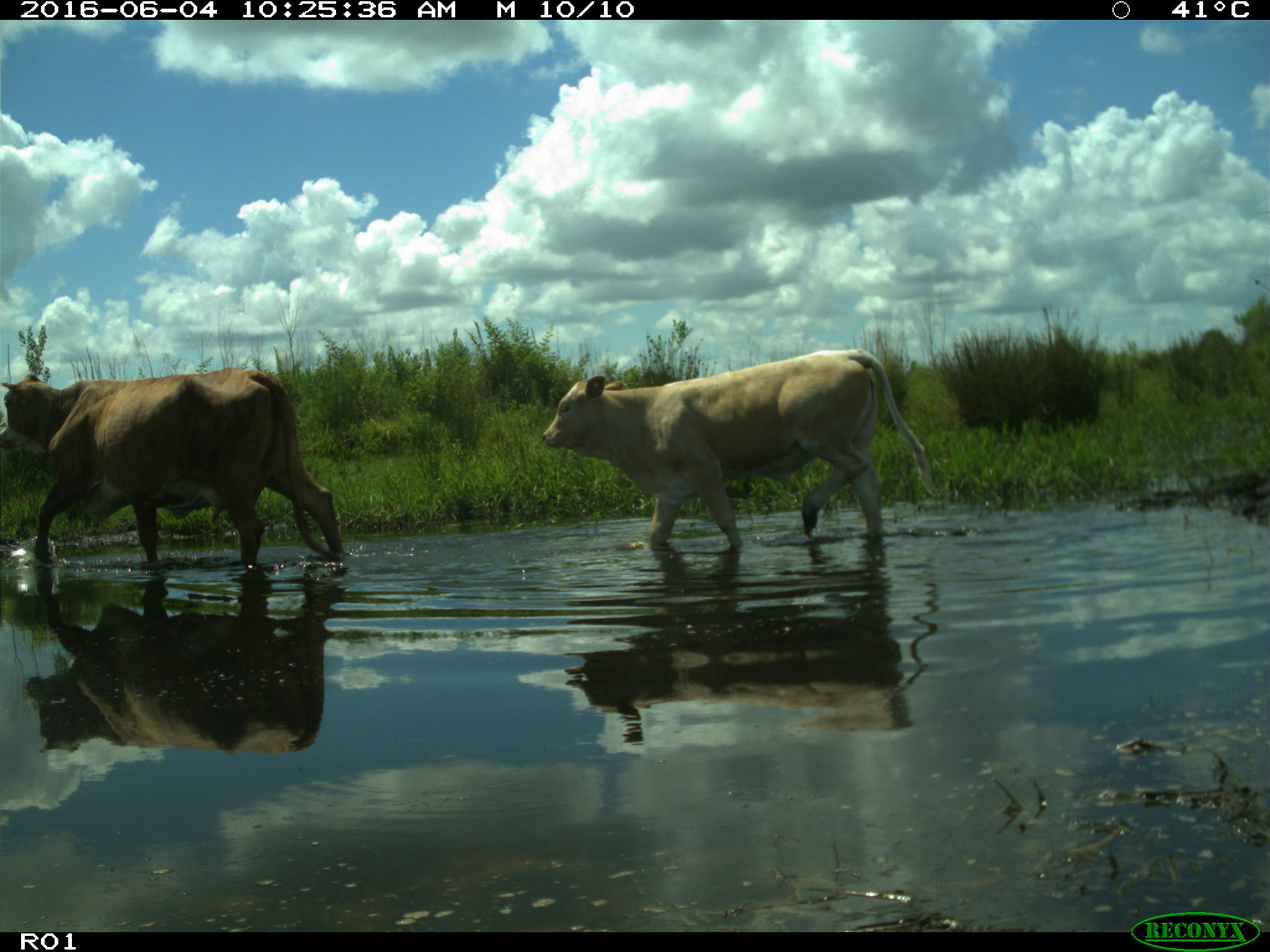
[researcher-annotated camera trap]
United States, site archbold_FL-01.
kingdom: Animalia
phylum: Chordata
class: Mammalia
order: Artiodactyla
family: Bovidae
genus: Bos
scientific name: Bos taurus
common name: domestic cow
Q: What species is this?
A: Bos taurus (domestic cow).